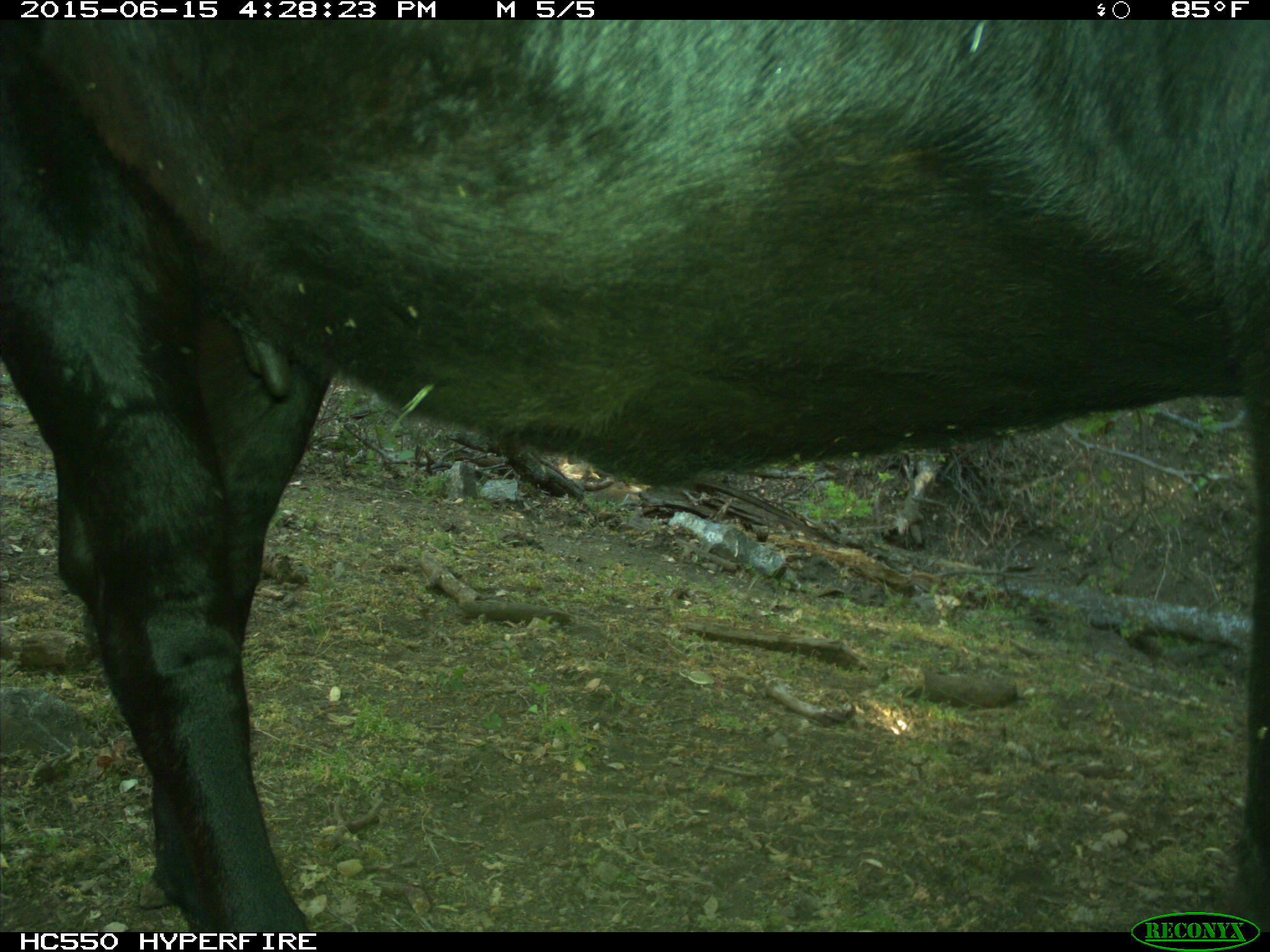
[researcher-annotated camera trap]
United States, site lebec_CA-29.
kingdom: Animalia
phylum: Chordata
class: Mammalia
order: Artiodactyla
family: Bovidae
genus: Bos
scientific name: Bos taurus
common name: domestic cow